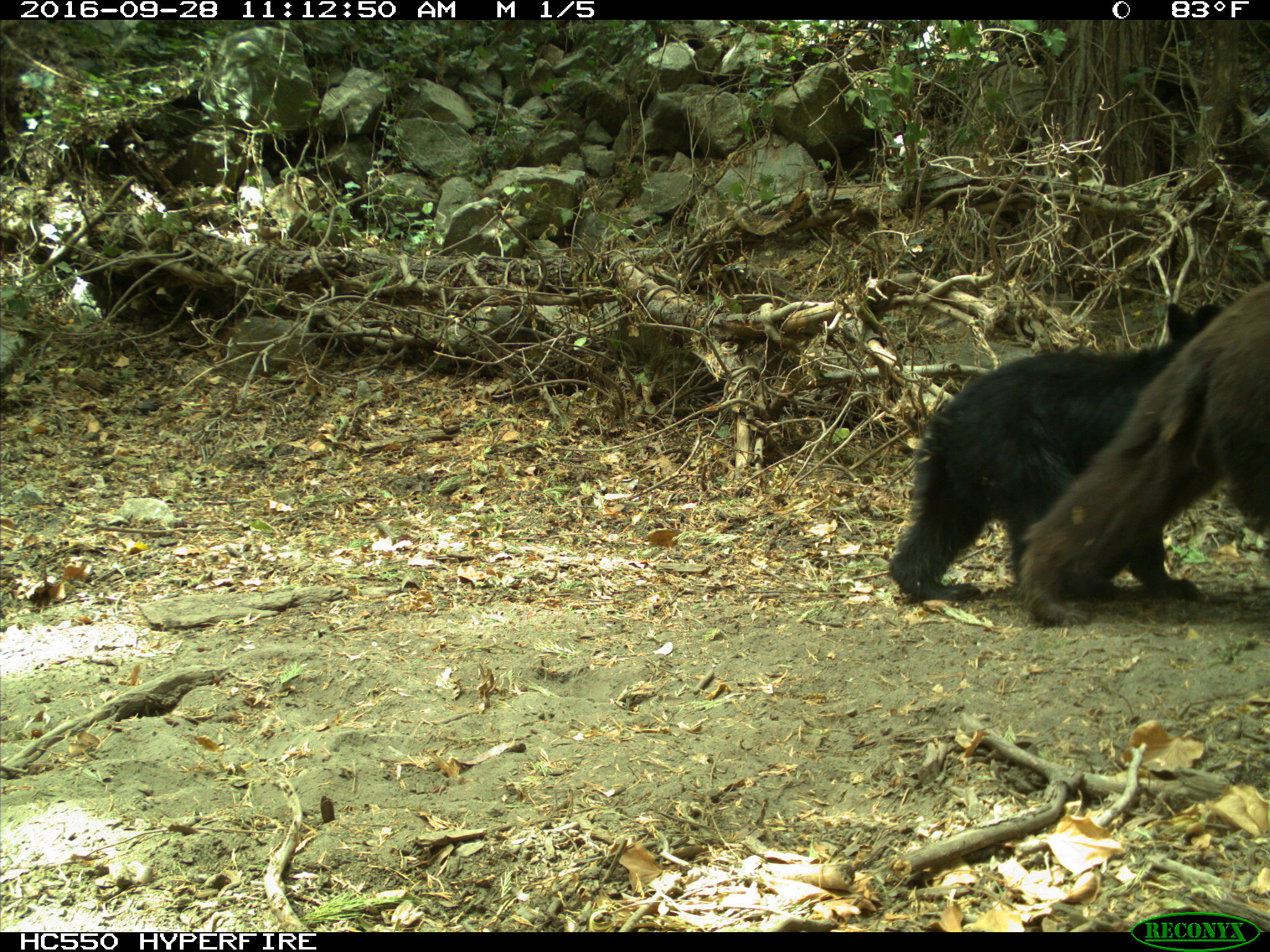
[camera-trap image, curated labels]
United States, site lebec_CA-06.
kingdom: Animalia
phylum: Chordata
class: Mammalia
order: Carnivora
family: Ursidae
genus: Ursus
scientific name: Ursus americanus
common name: american black bear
Ursus americanus (american black bear).